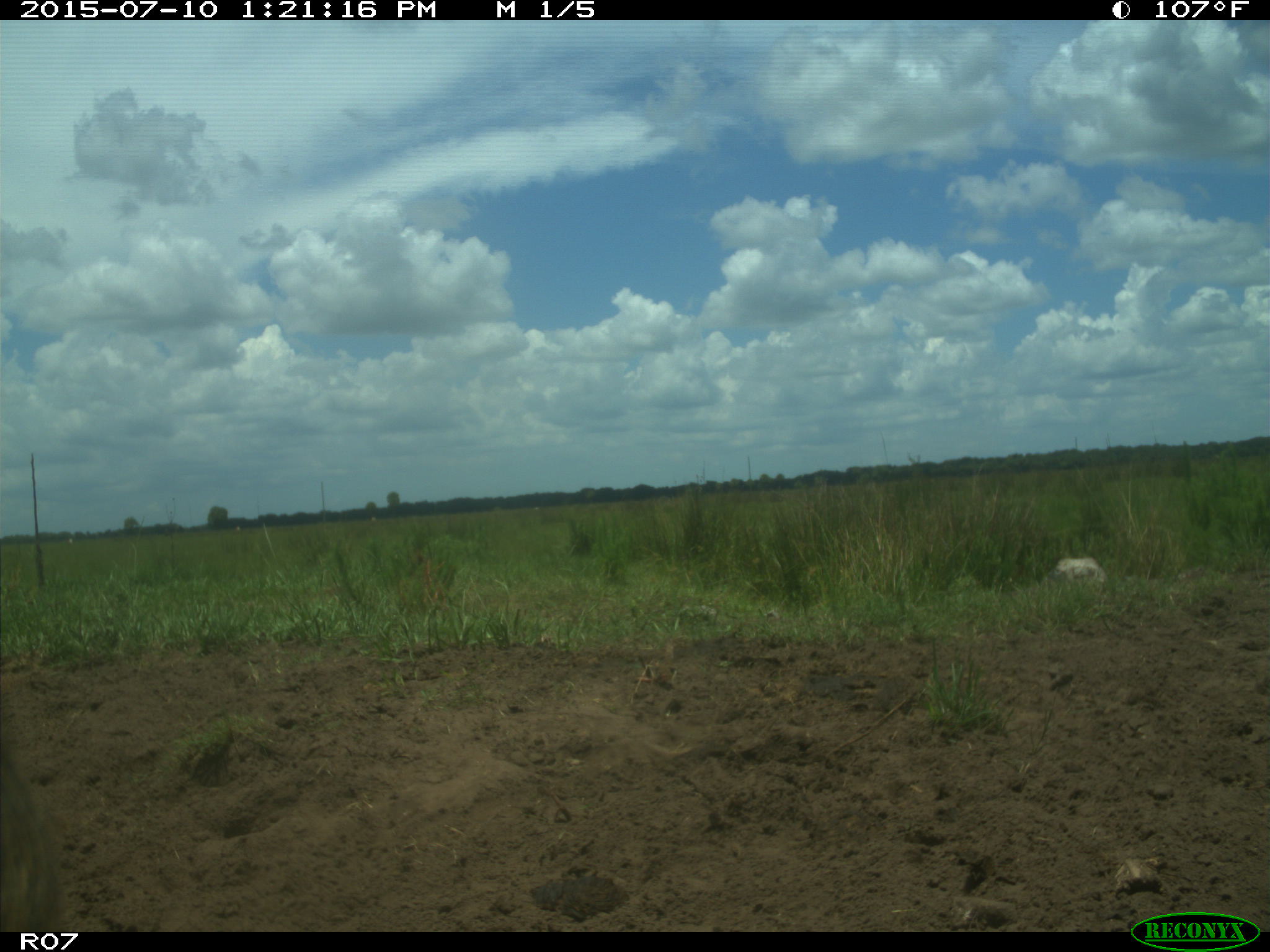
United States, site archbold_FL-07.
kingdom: Animalia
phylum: Chordata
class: Mammalia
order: Artiodactyla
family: Bovidae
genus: Bos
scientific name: Bos taurus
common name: domestic cow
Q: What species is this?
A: Bos taurus (domestic cow).